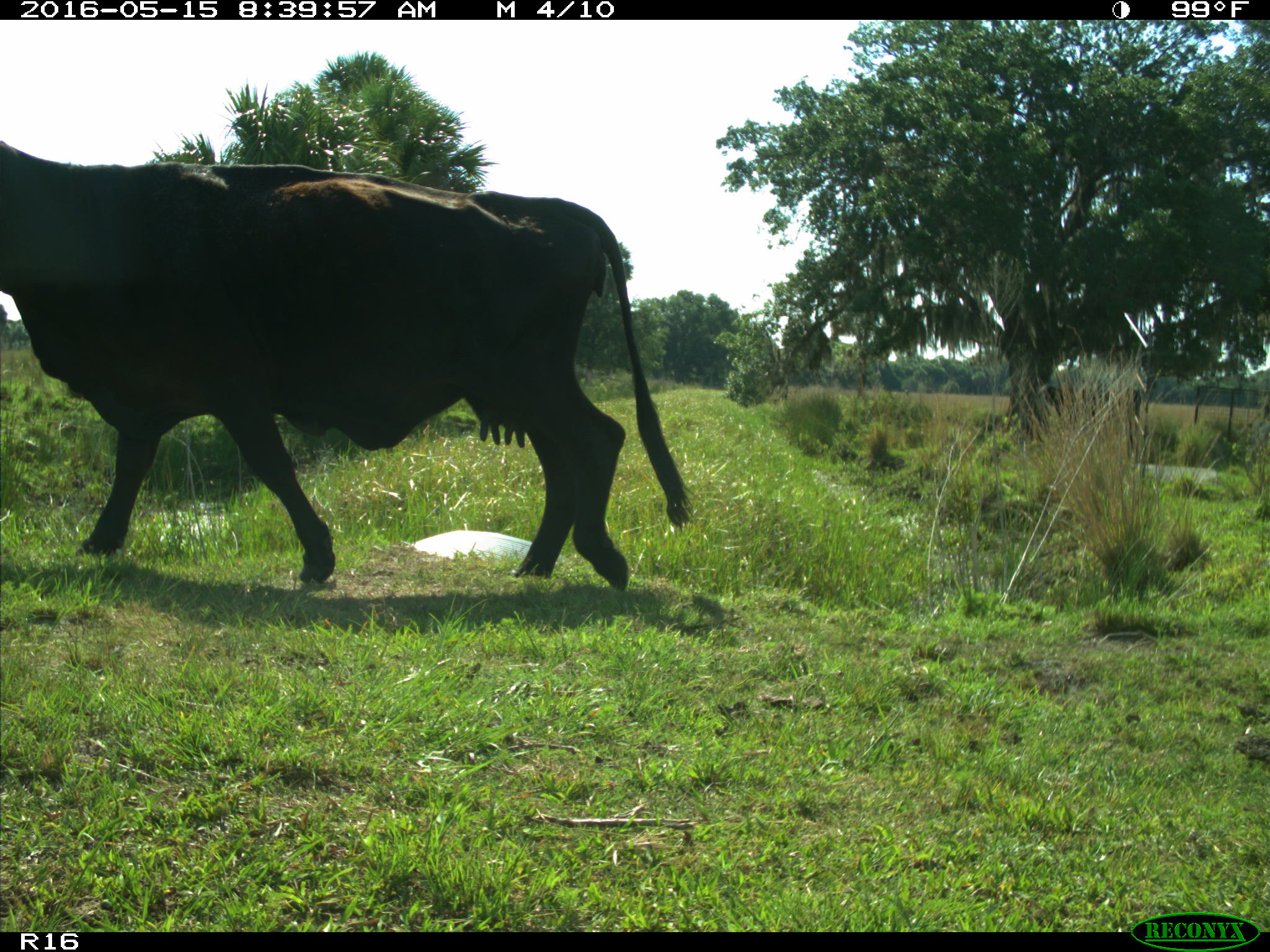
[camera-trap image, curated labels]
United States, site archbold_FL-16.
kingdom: Animalia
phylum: Chordata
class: Mammalia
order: Artiodactyla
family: Bovidae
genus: Bos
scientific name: Bos taurus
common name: domestic cow